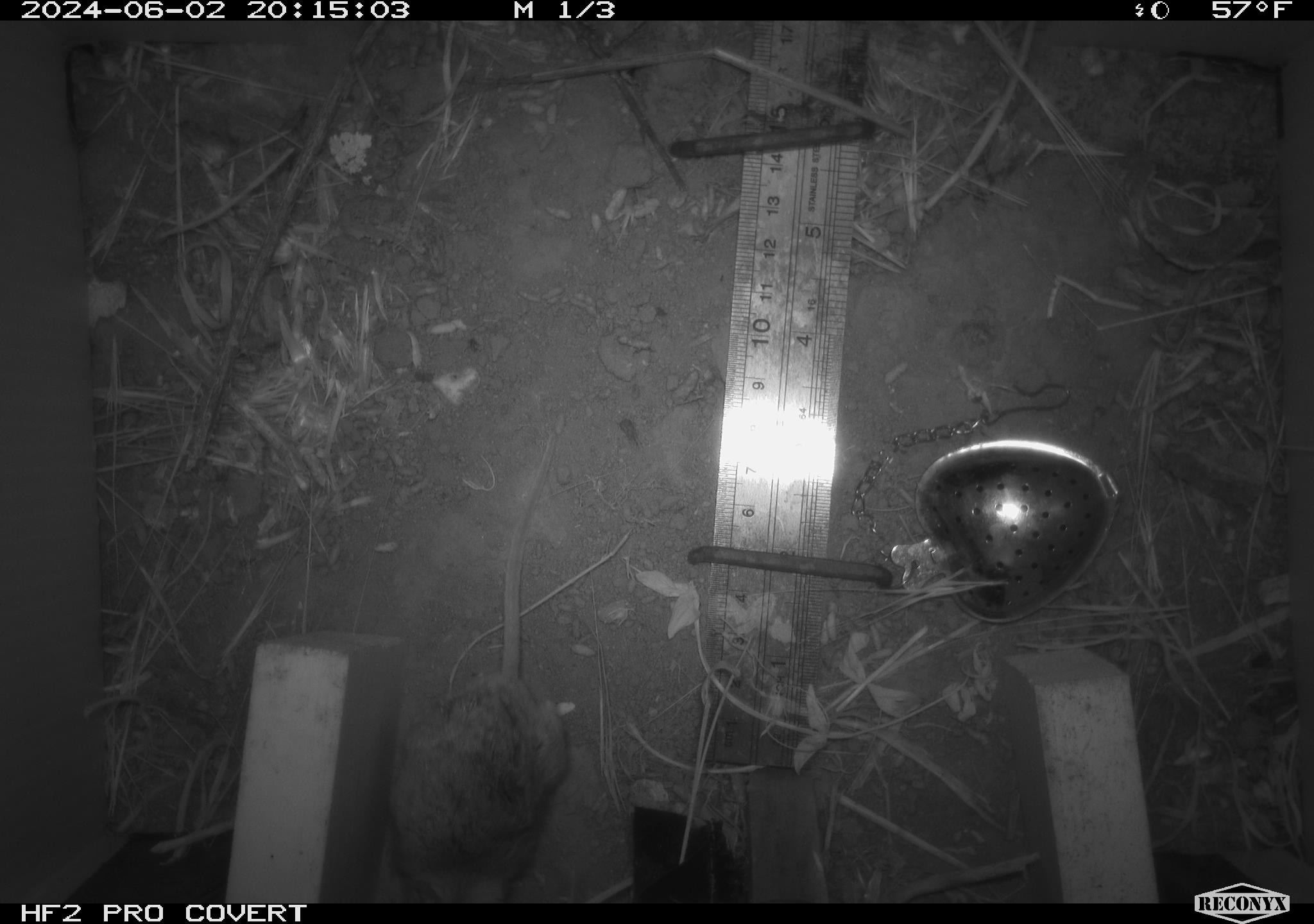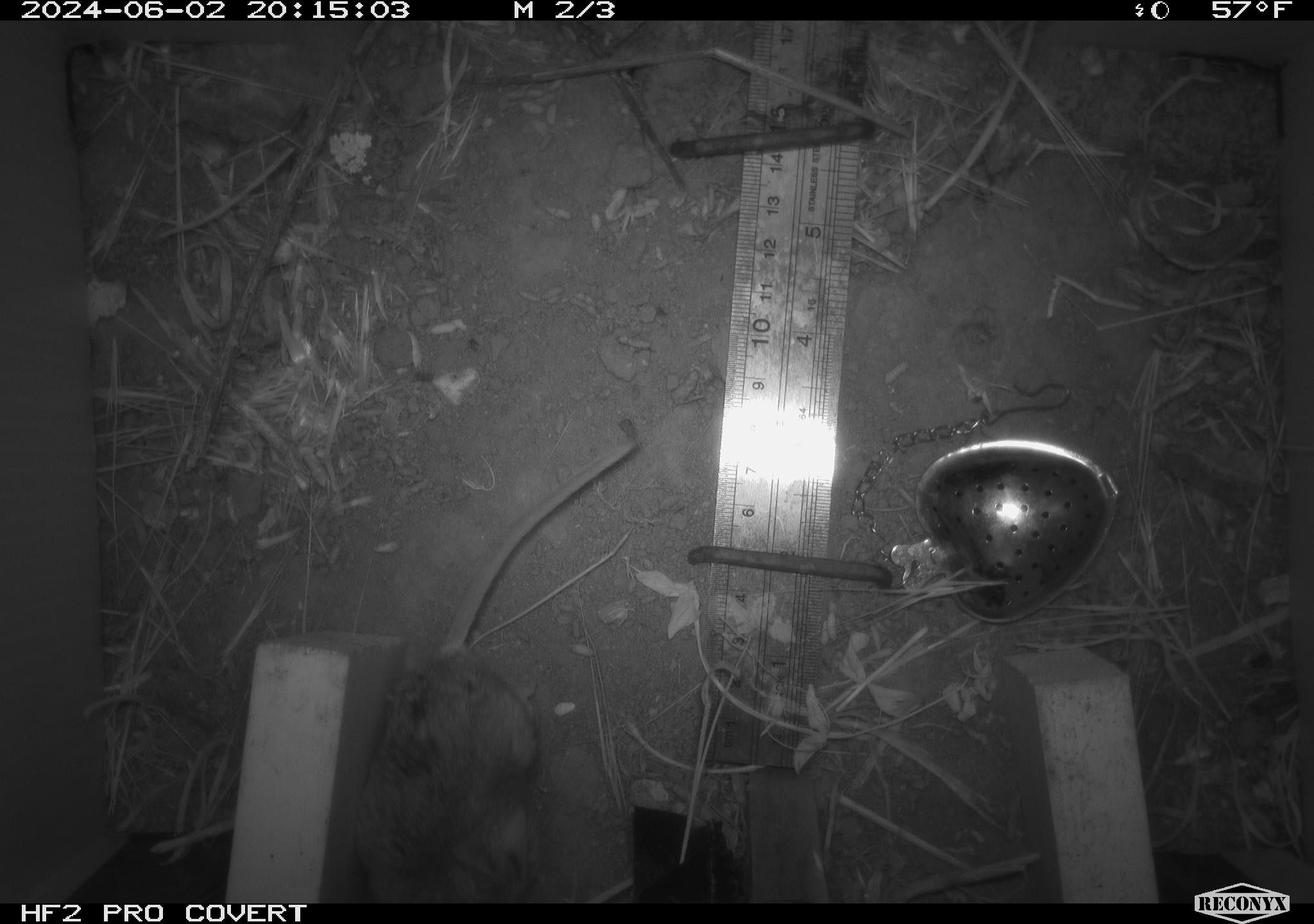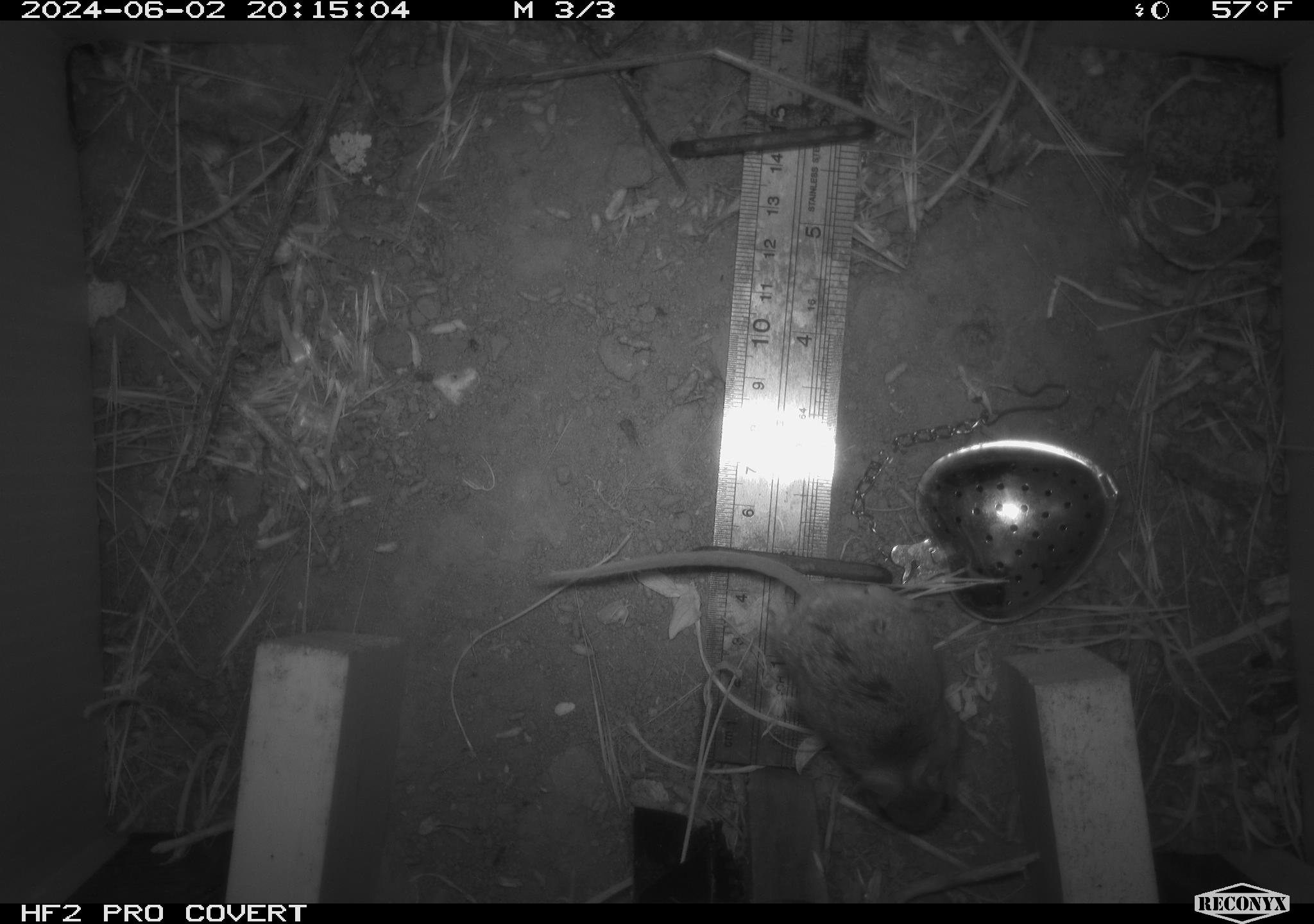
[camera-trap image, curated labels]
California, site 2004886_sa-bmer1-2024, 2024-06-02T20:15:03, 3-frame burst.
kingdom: Animalia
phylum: Chordata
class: Mammalia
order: Rodentia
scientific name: Rodentia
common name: mouse species